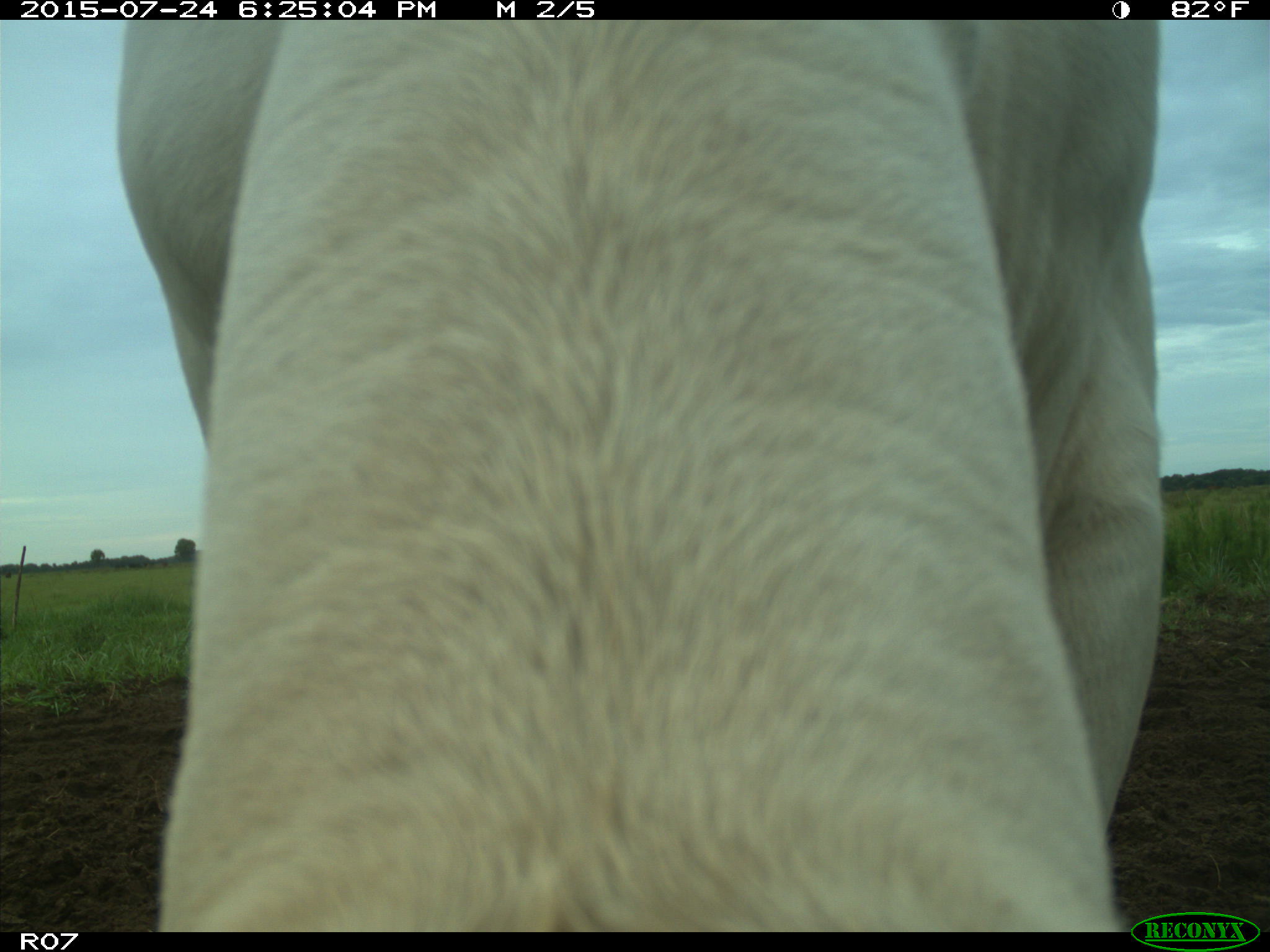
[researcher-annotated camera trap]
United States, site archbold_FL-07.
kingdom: Animalia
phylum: Chordata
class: Mammalia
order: Artiodactyla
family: Bovidae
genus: Bos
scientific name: Bos taurus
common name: domestic cow